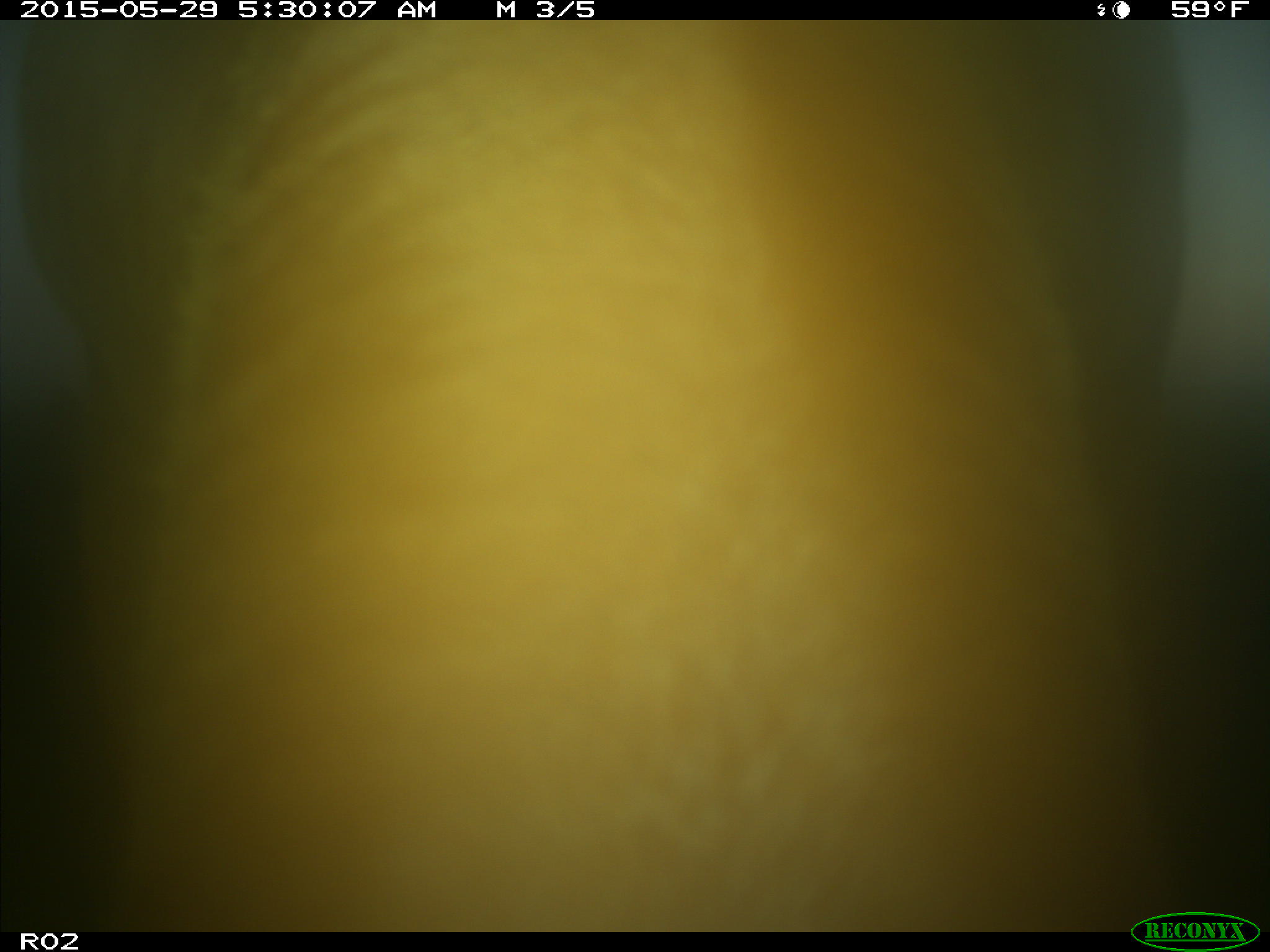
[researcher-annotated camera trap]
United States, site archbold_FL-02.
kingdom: Animalia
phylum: Chordata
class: Mammalia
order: Artiodactyla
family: Bovidae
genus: Bos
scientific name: Bos taurus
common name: domestic cow